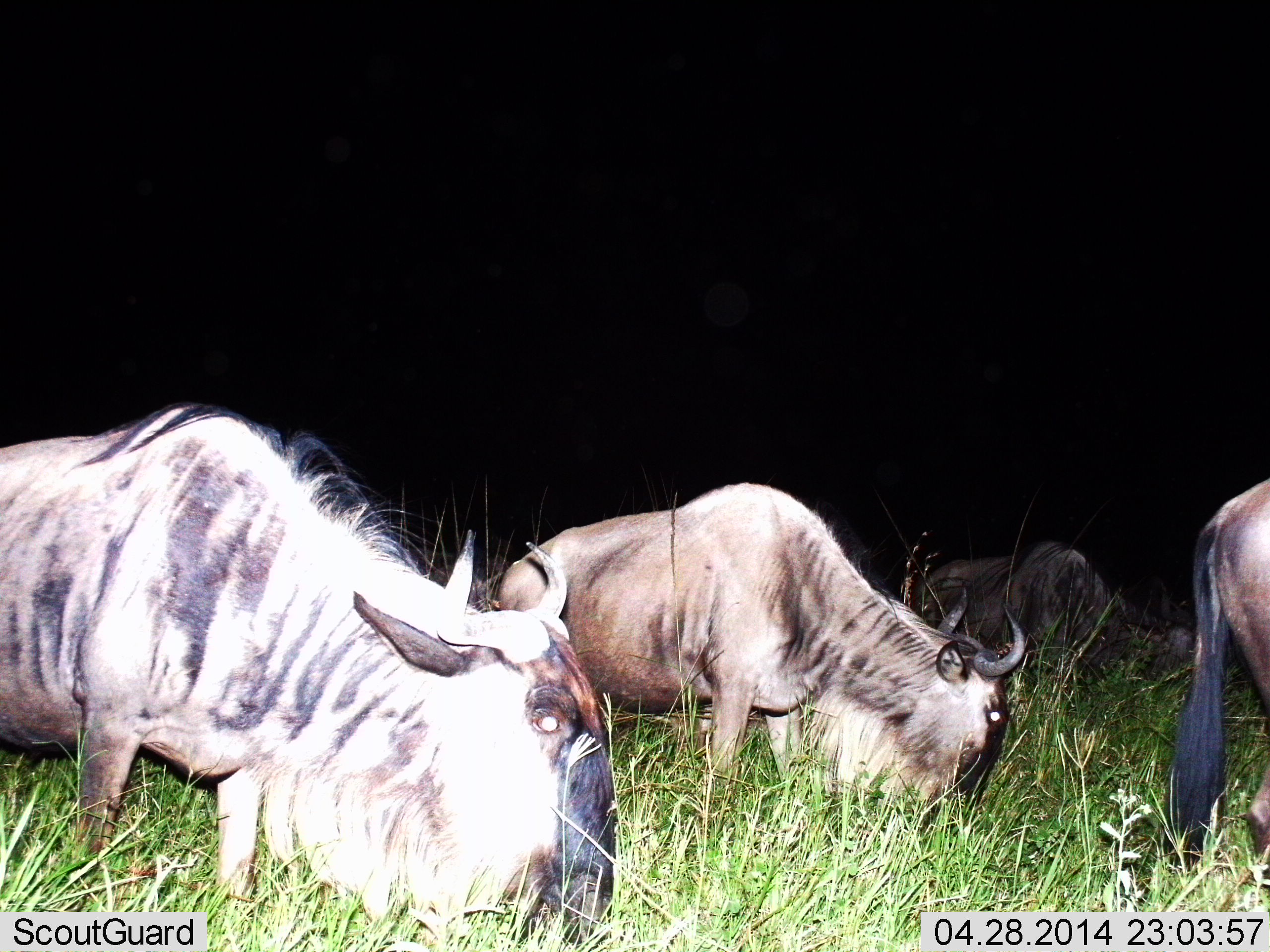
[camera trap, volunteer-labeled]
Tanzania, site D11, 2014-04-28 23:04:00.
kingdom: Animalia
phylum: Chordata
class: Mammalia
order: Artiodactyla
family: Bovidae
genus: Connochaetes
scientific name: Connochaetes taurinus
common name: blue wildebeest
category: wildebeest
Wildebeest (blue wildebeest) (Connochaetes taurinus), count 4. Behavior (volunteer vote fractions): standing 20%, resting 0%, moving 0%, interacting 0%. Young present (vote fraction): 0%. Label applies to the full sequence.